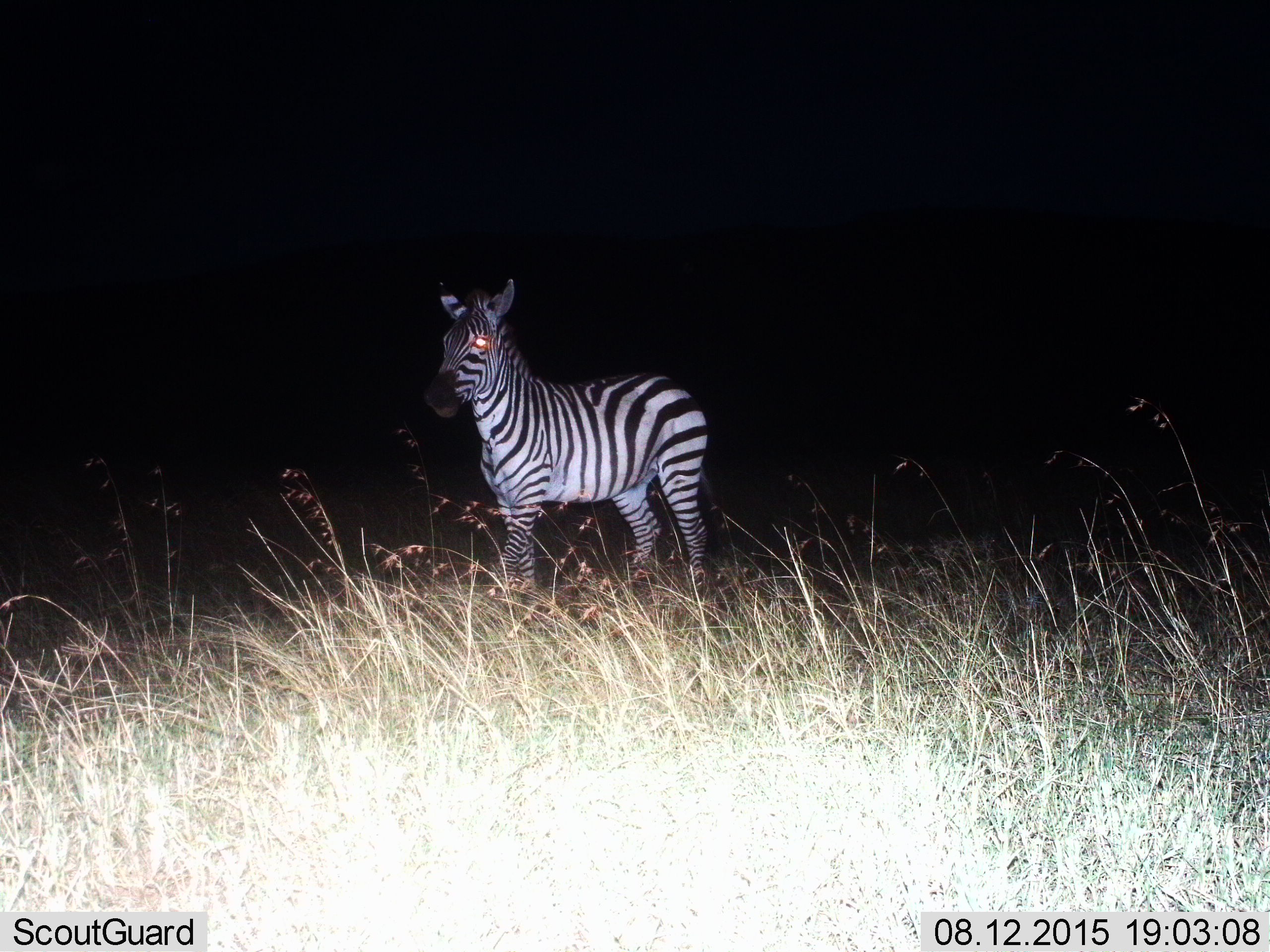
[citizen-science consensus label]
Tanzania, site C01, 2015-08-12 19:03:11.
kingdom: Animalia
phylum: Chordata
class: Mammalia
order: Perissodactyla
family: Equidae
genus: Equus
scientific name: Equus quagga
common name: plains zebra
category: zebra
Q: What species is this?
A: Zebra (plains zebra) (Equus quagga).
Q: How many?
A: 1.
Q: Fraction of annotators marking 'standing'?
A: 100%.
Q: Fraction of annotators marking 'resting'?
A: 0%.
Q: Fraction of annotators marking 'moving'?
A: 0%.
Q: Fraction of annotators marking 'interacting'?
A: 0%.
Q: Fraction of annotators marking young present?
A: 0%.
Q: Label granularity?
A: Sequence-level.